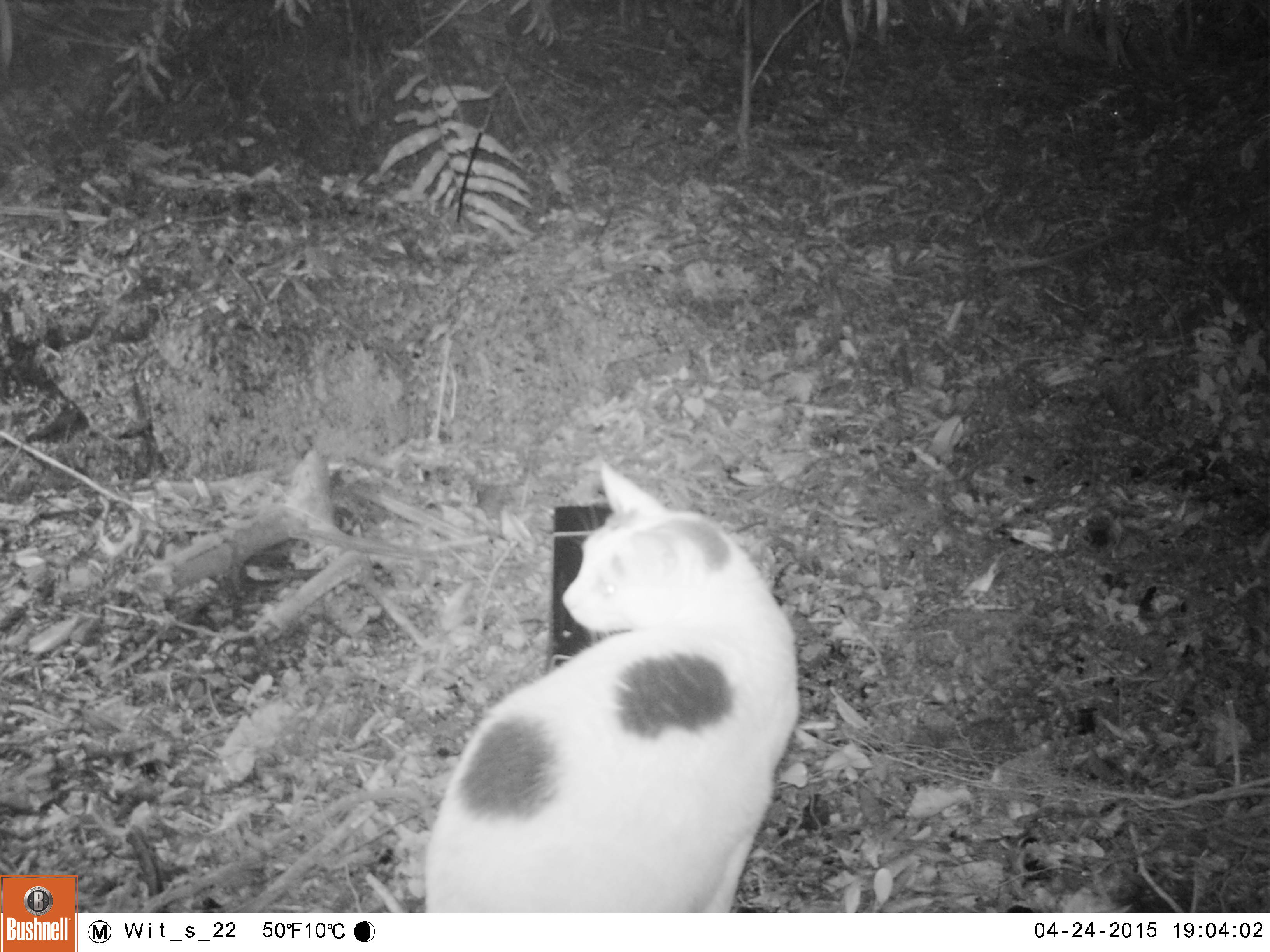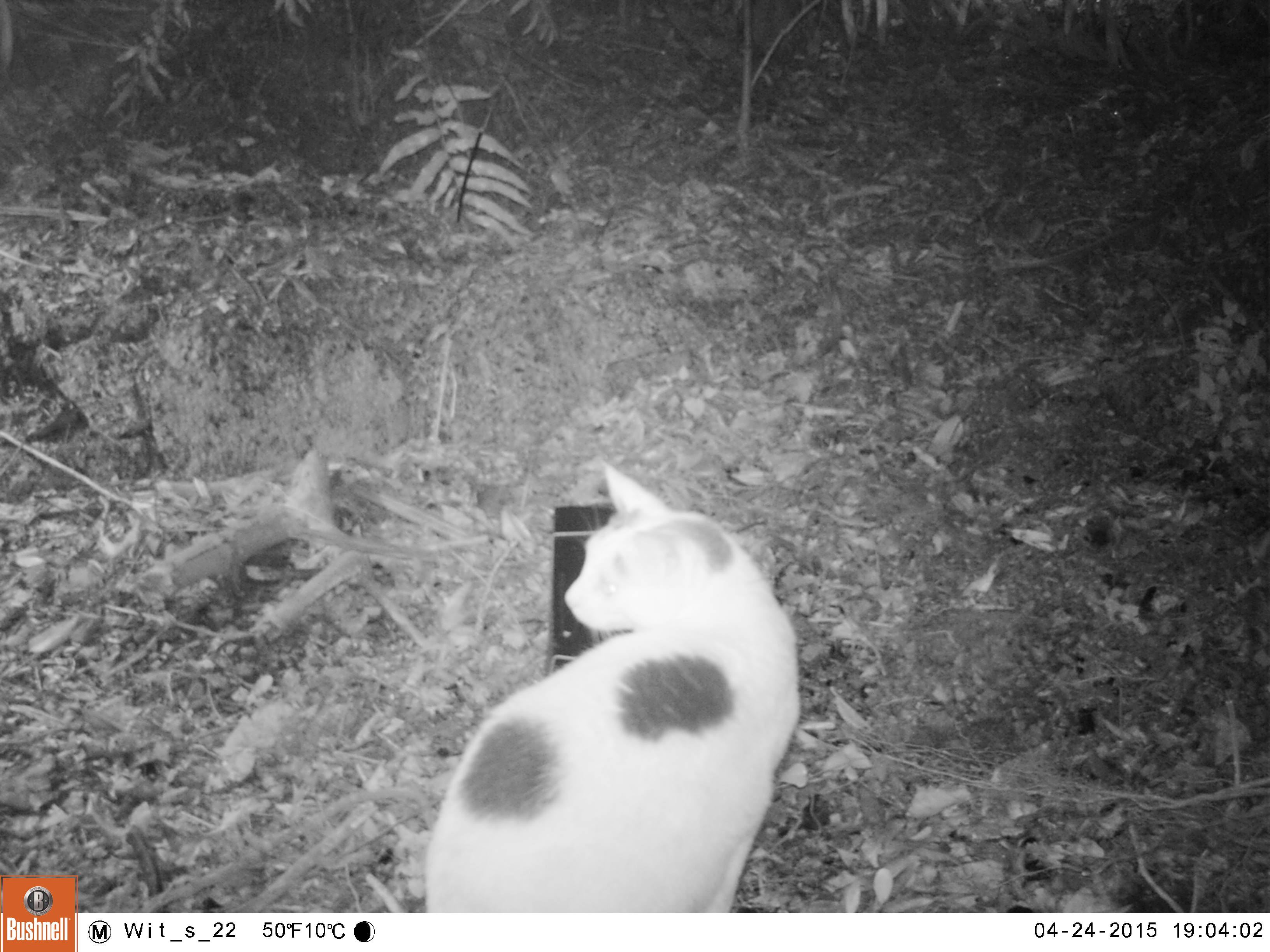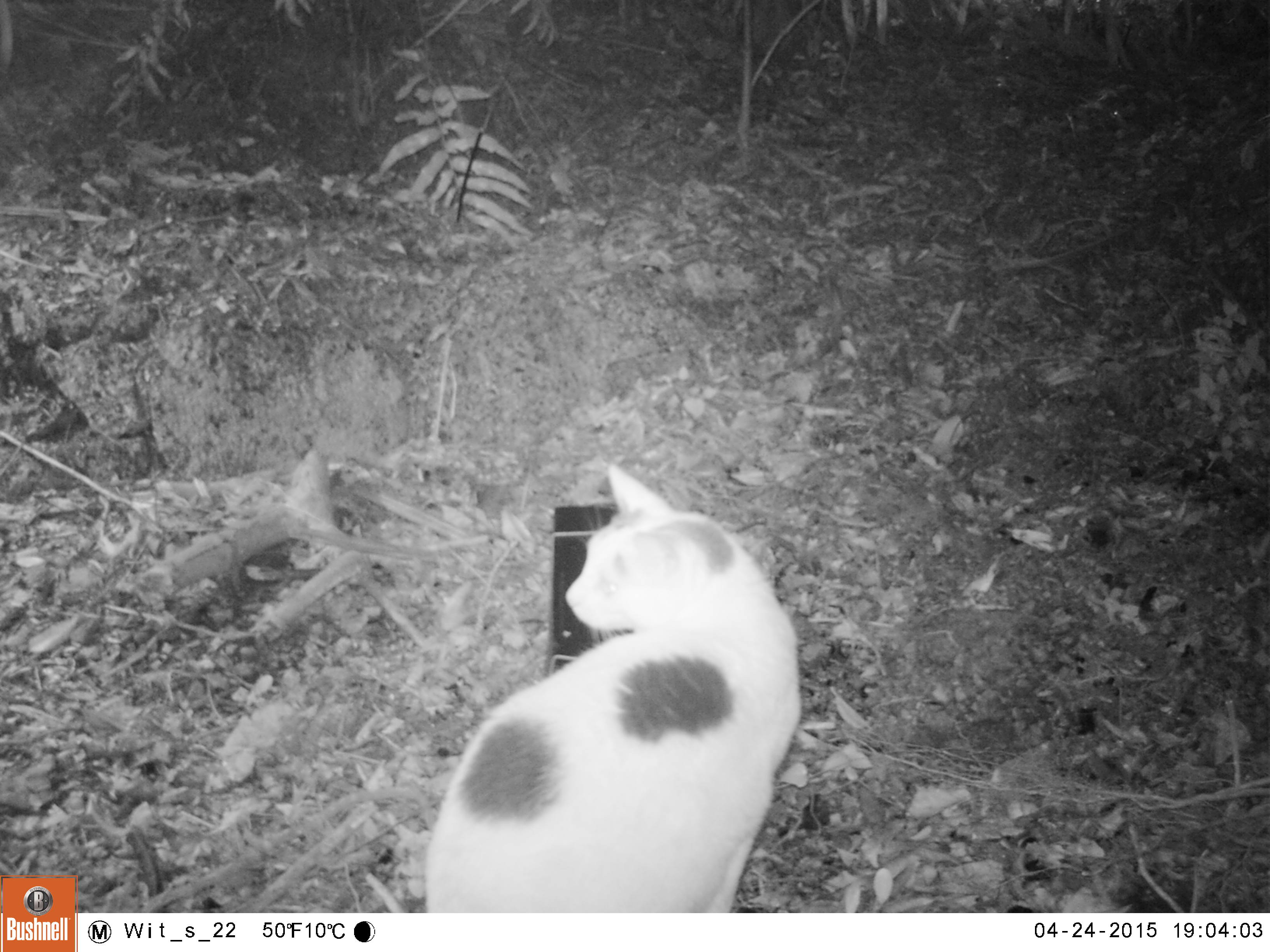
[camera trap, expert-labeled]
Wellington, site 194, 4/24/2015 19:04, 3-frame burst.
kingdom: Animalia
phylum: Chordata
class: Mammalia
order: Carnivora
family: Felidae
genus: Felis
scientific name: Felis catus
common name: cat